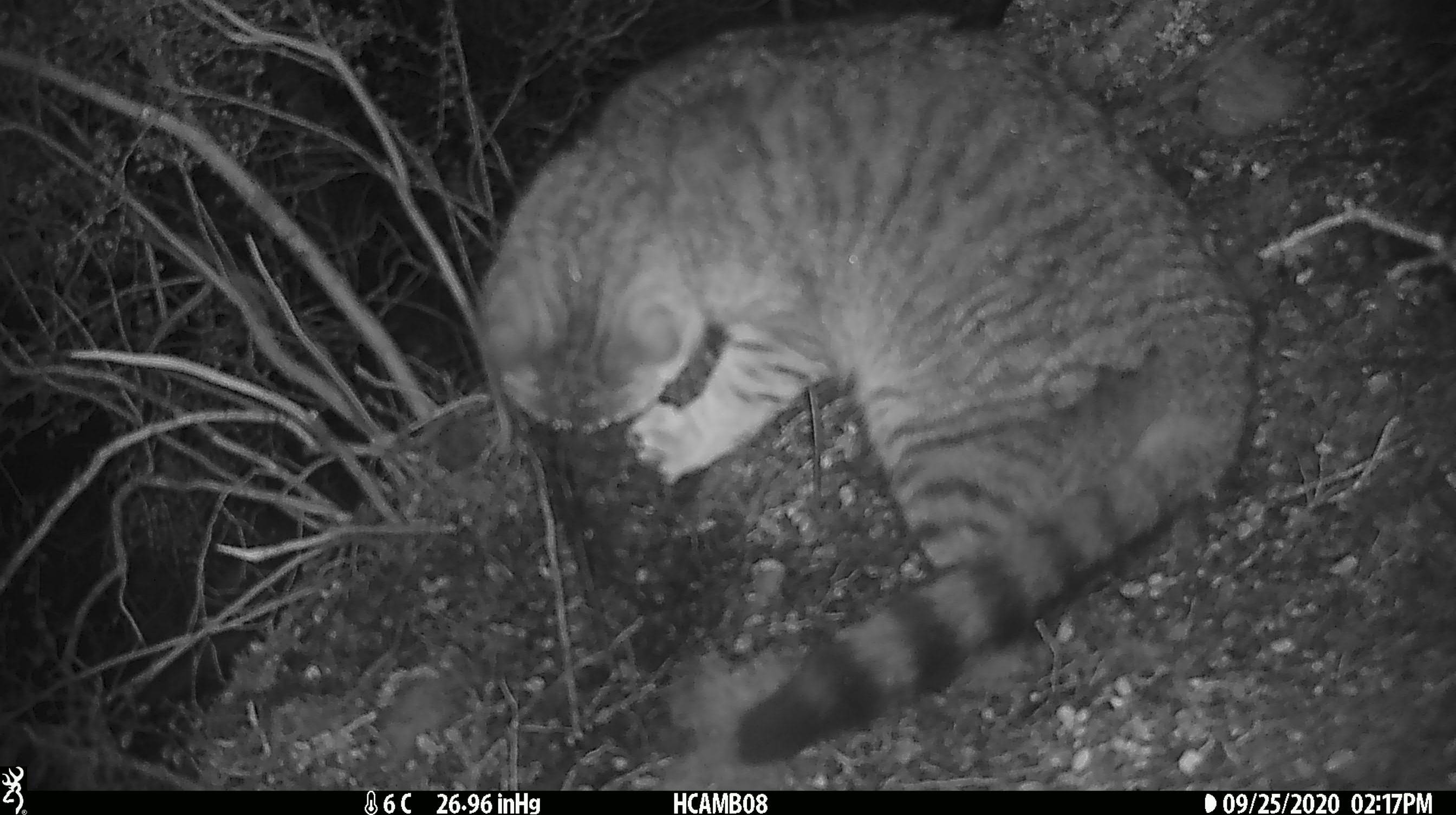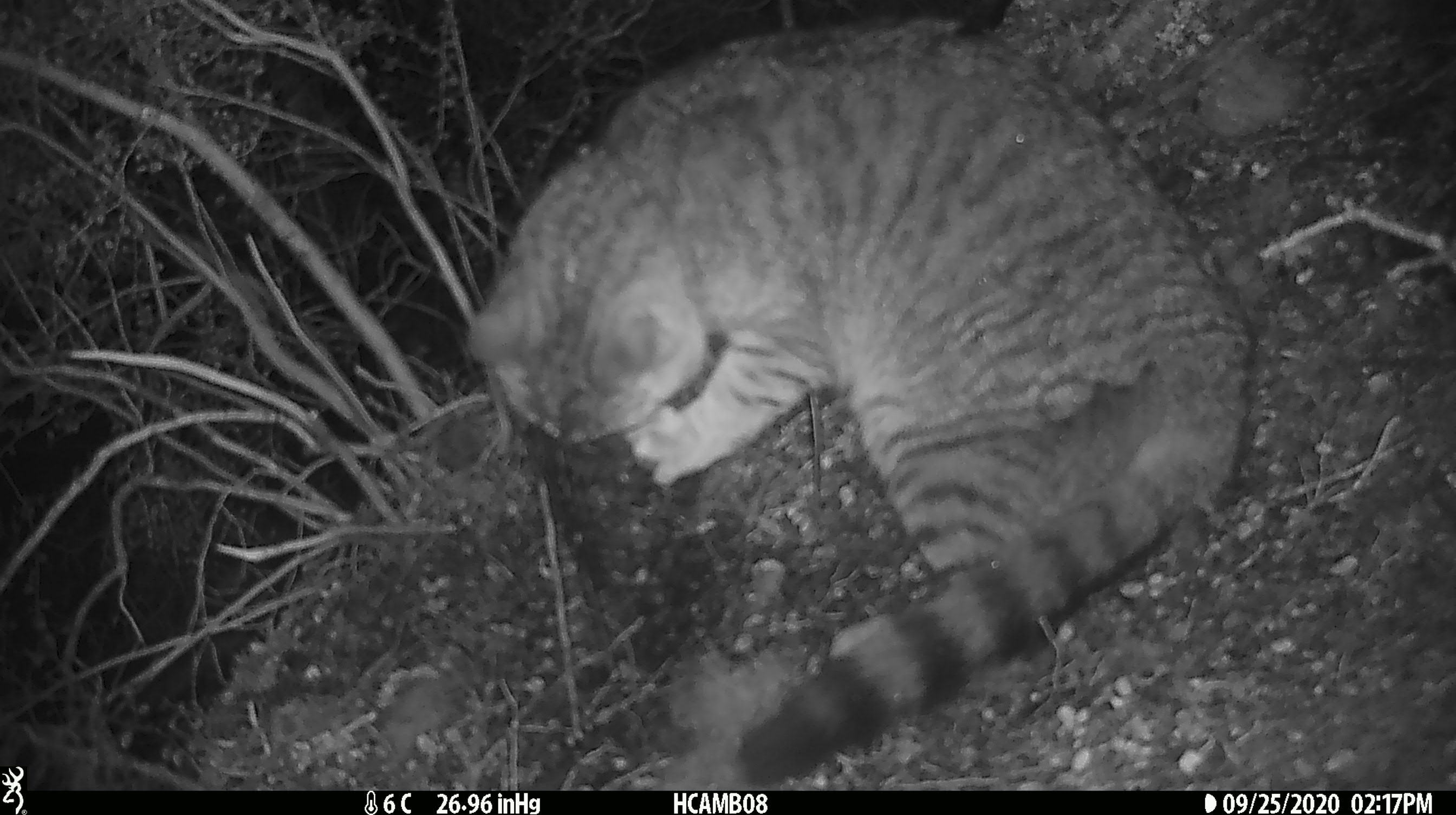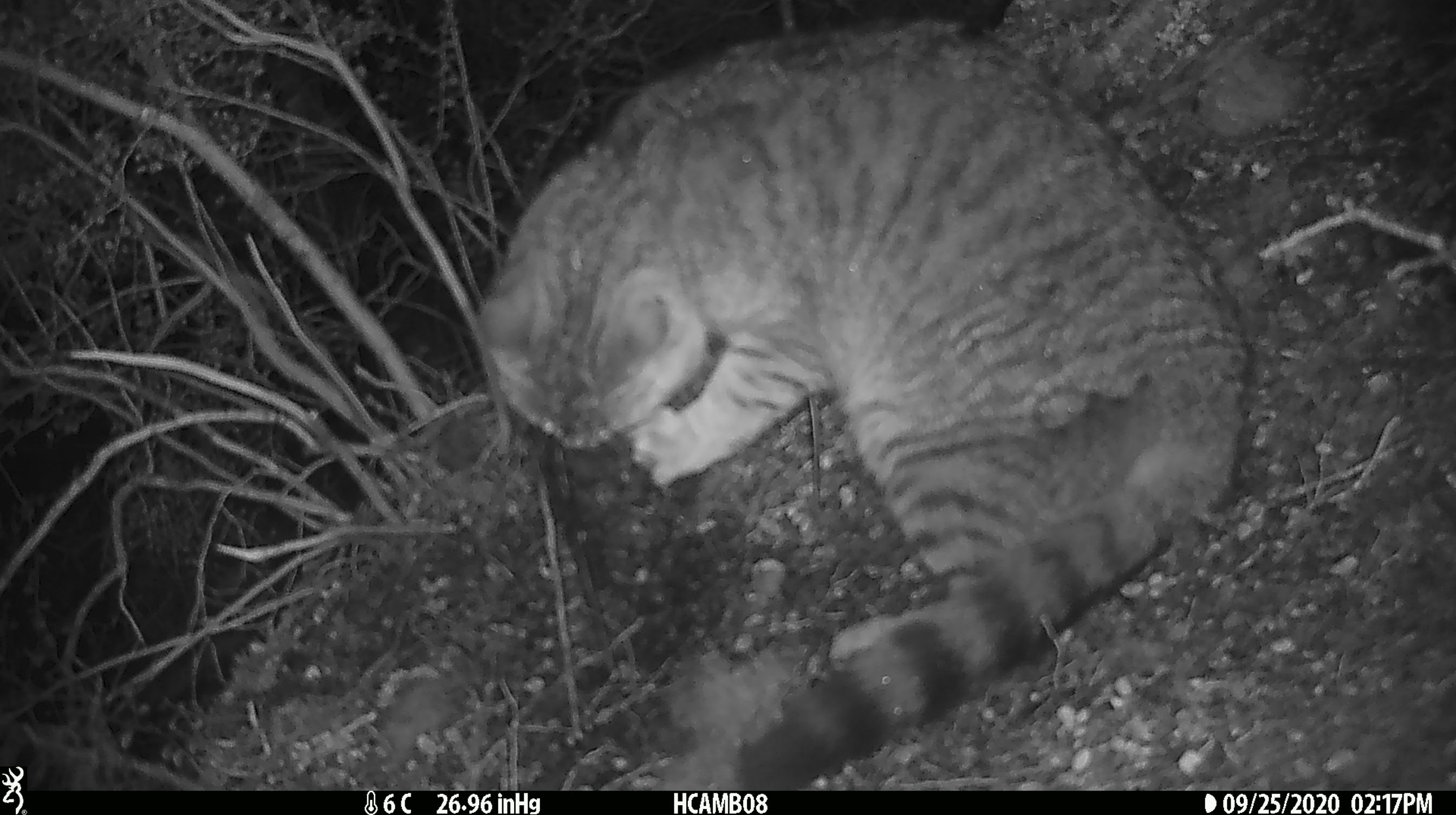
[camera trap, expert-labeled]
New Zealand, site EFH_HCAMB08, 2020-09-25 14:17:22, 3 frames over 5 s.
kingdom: Animalia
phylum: Chordata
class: Mammalia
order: Carnivora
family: Felidae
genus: Felis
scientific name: Felis catus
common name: domestic cat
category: cat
Cat (domestic cat) (Felis catus).